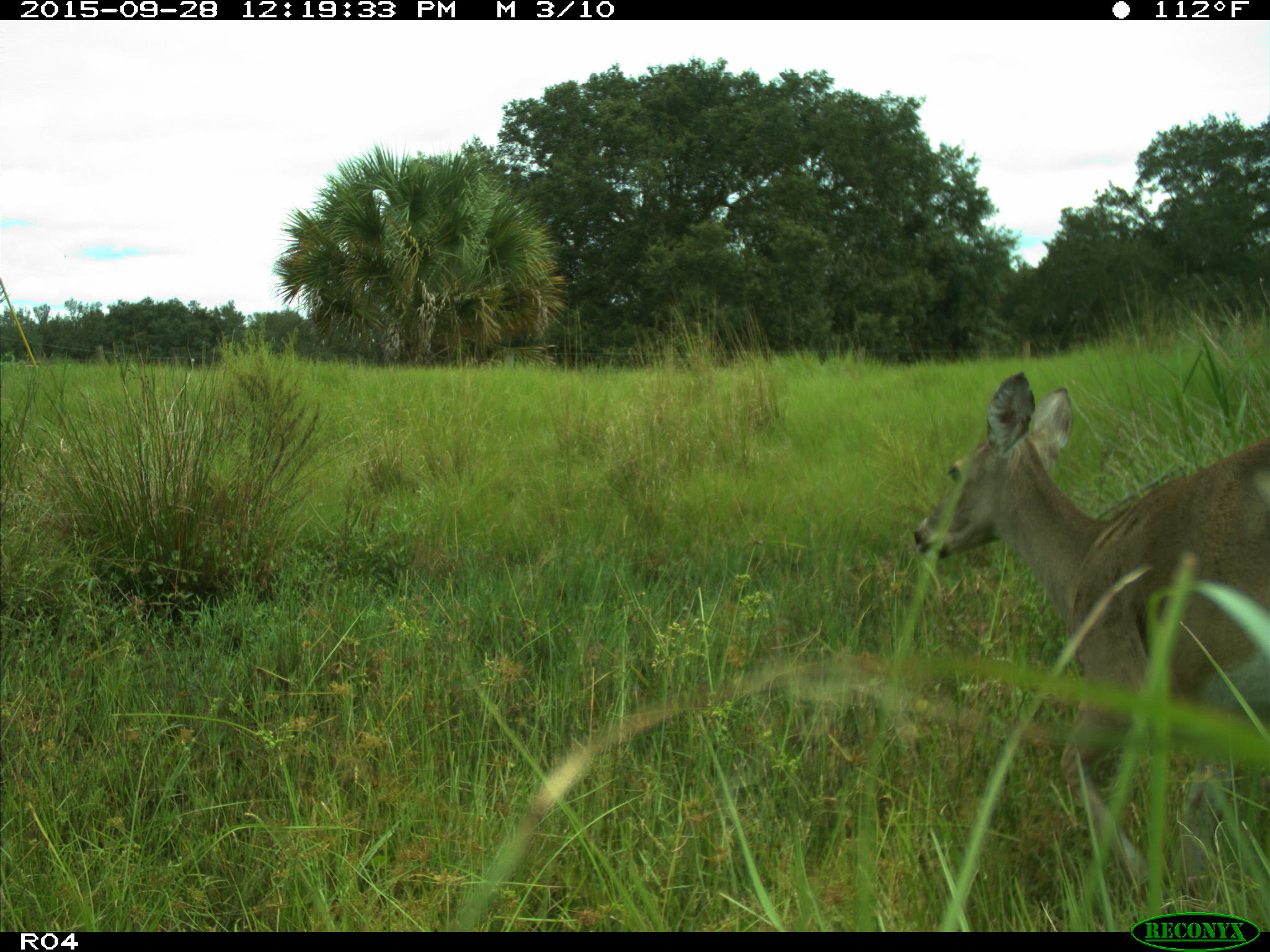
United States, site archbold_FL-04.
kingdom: Animalia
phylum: Chordata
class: Mammalia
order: Artiodactyla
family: Cervidae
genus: Odocoileus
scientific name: Odocoileus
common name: deer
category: unidentified deer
Unidentified deer (deer) (Odocoileus).